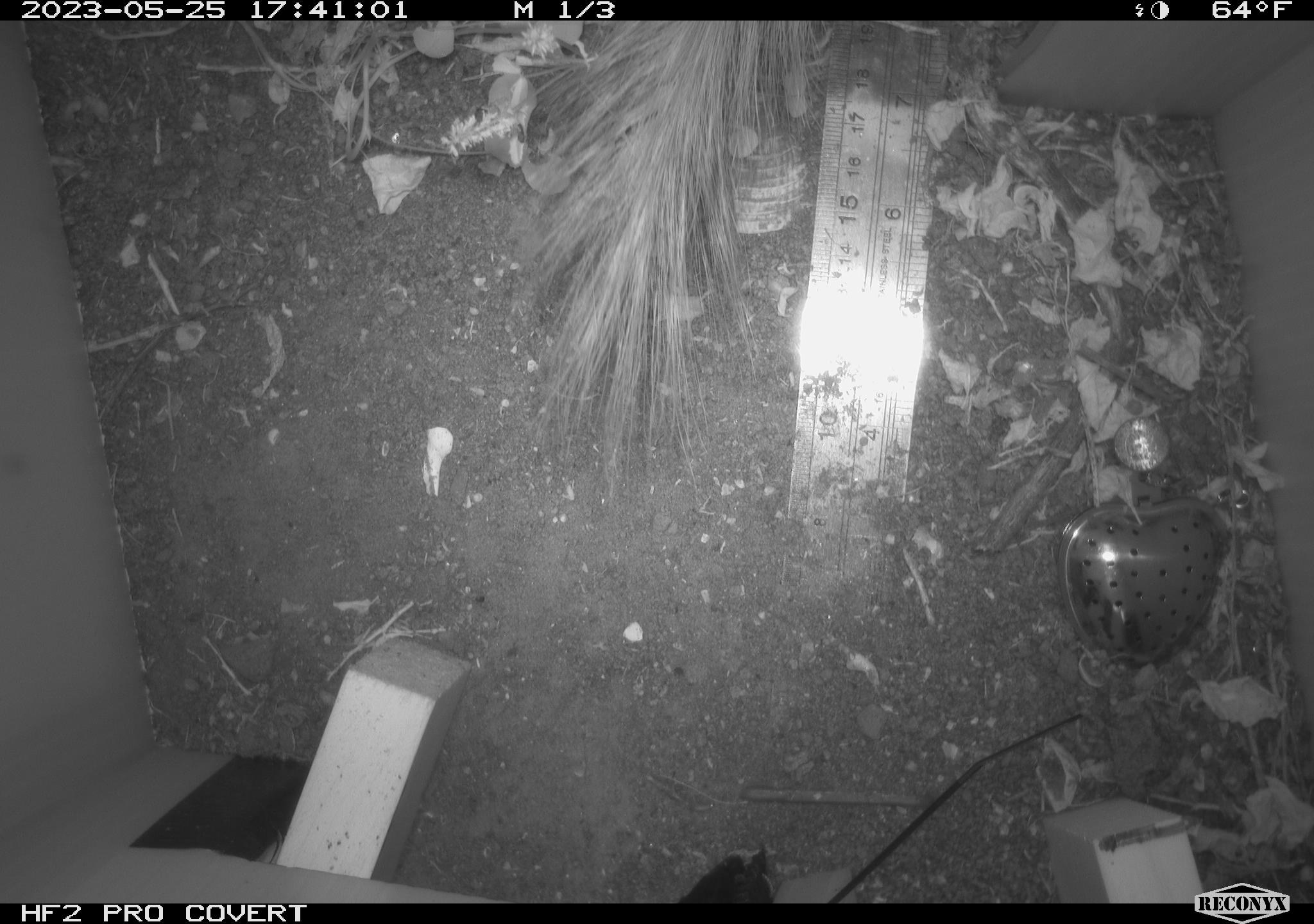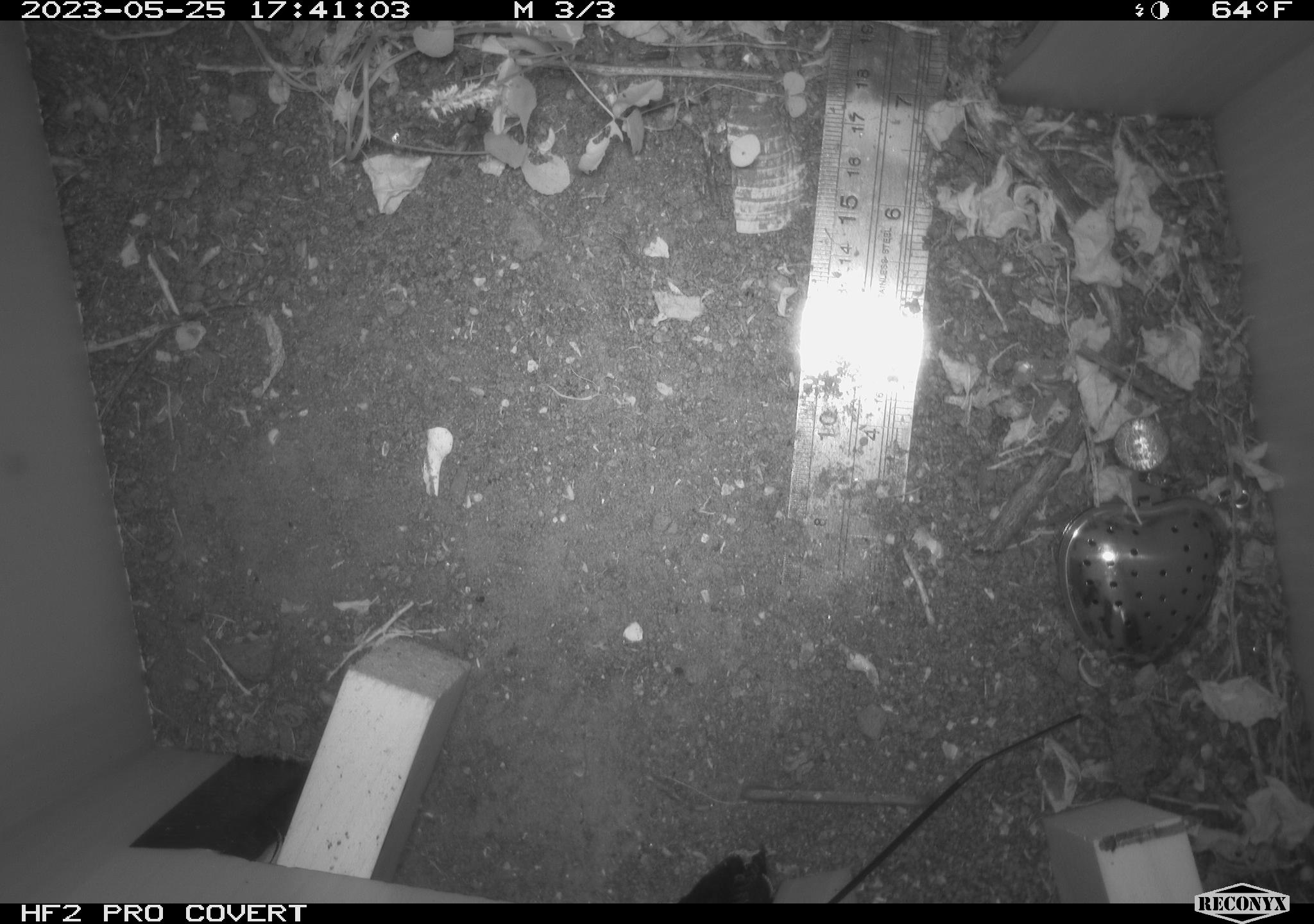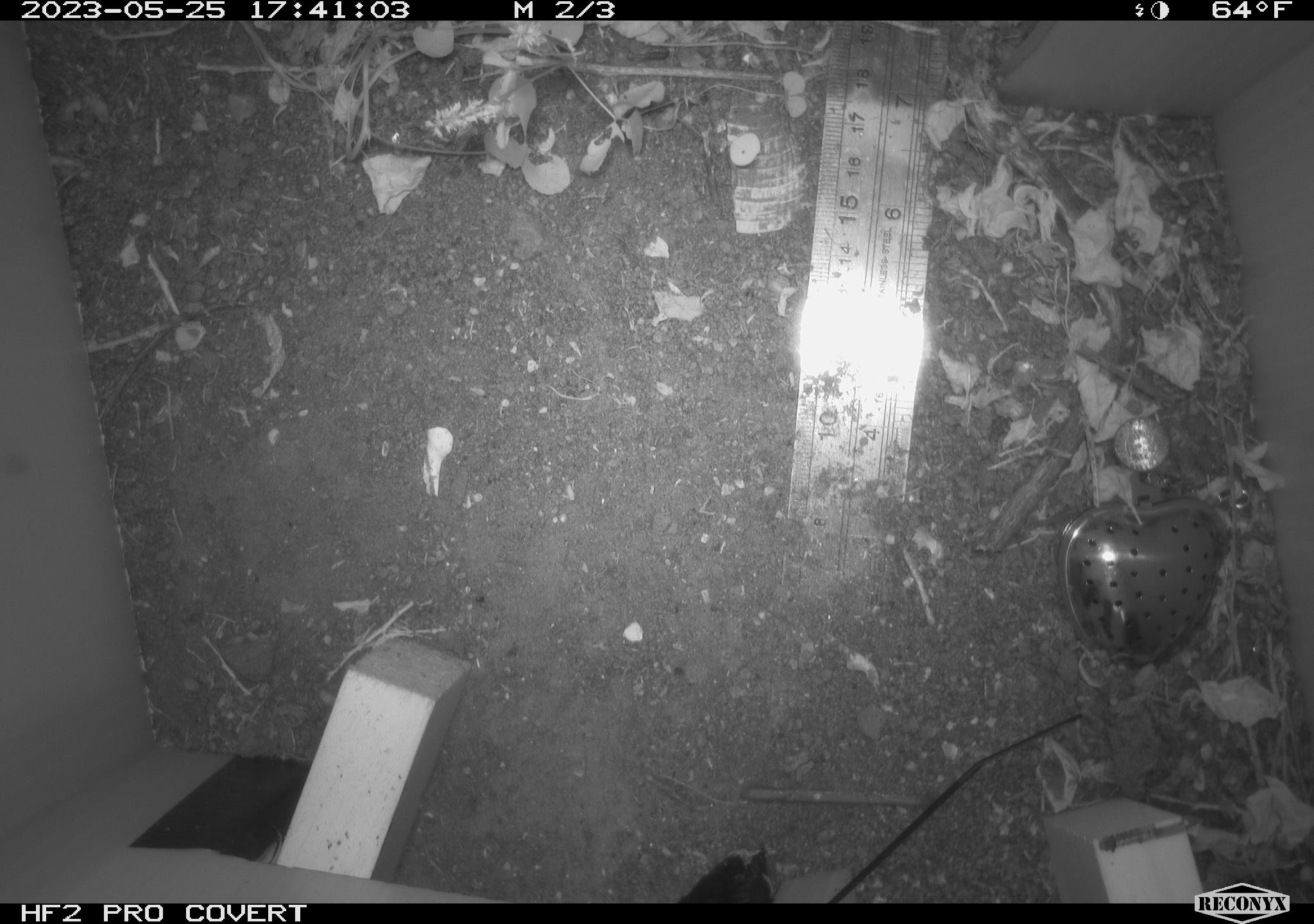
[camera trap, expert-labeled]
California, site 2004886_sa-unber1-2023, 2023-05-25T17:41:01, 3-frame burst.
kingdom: Animalia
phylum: Chordata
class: Mammalia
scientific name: Mammalia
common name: small mammal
Small mammal (Mammalia).